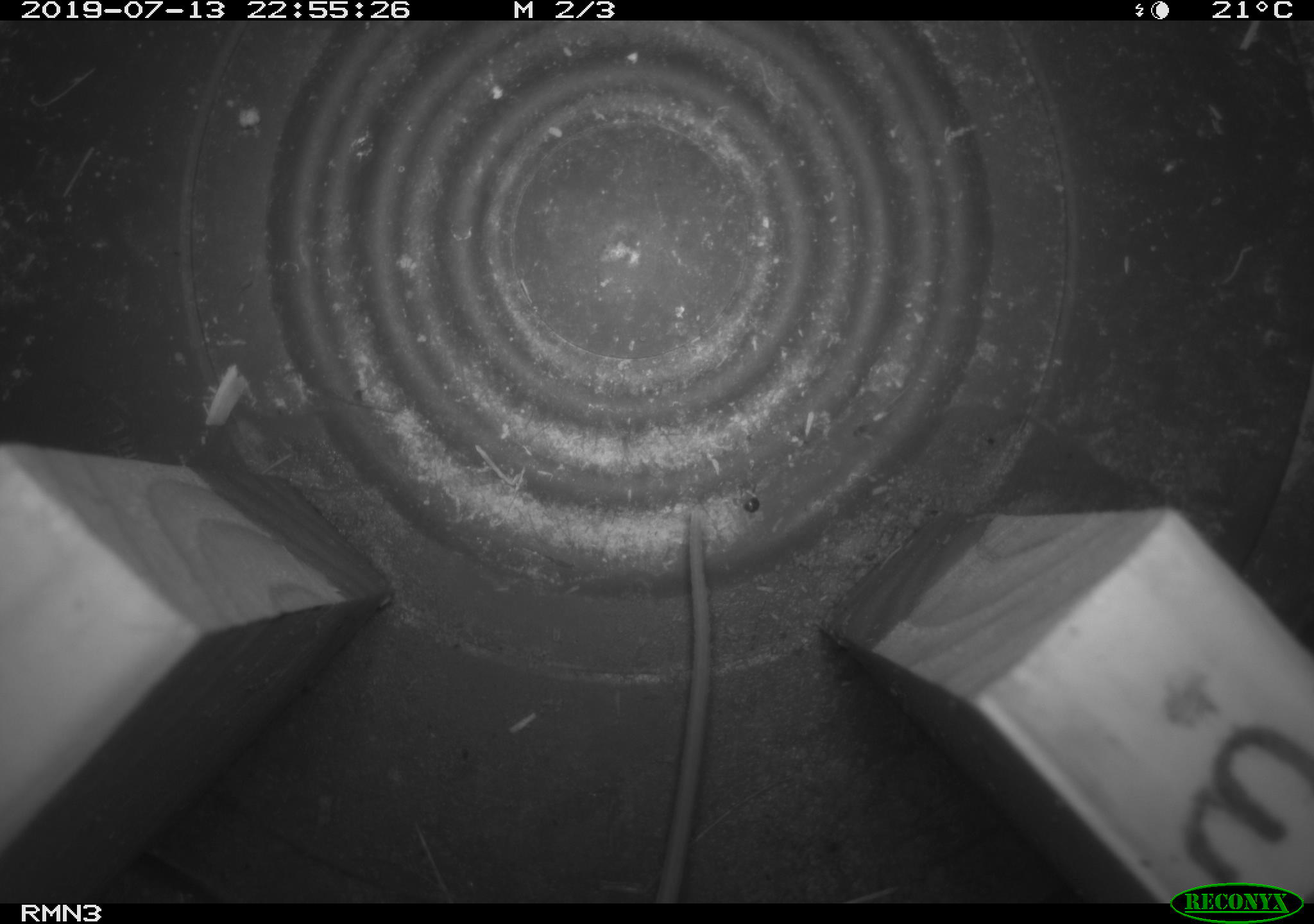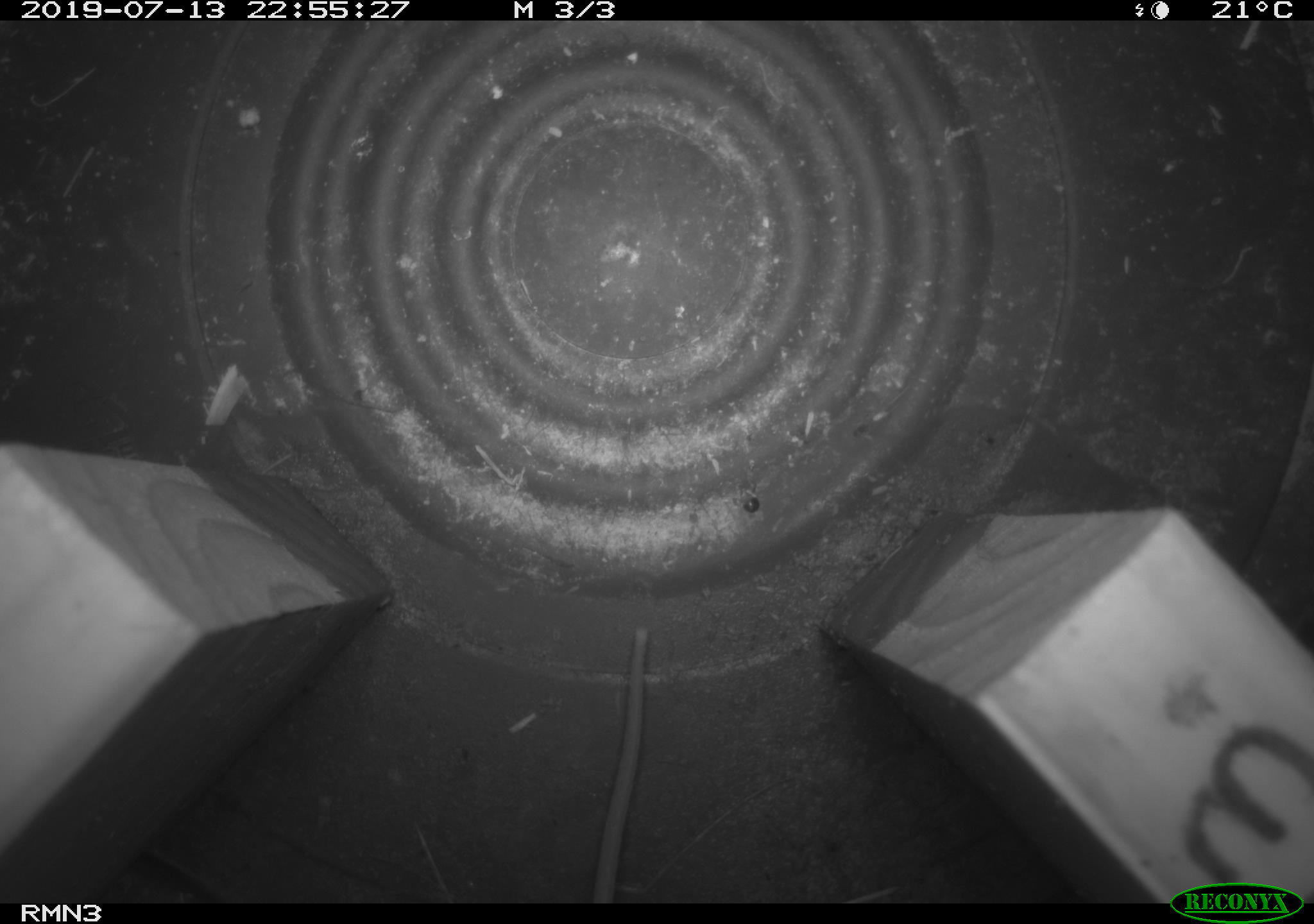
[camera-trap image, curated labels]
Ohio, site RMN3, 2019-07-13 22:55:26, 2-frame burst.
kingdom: Animalia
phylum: Chordata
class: Mammalia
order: Rodentia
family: Cricetidae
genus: Peromyscus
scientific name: Peromyscus leucopus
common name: white-footed mouse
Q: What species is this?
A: White-footed mouse (Peromyscus leucopus).